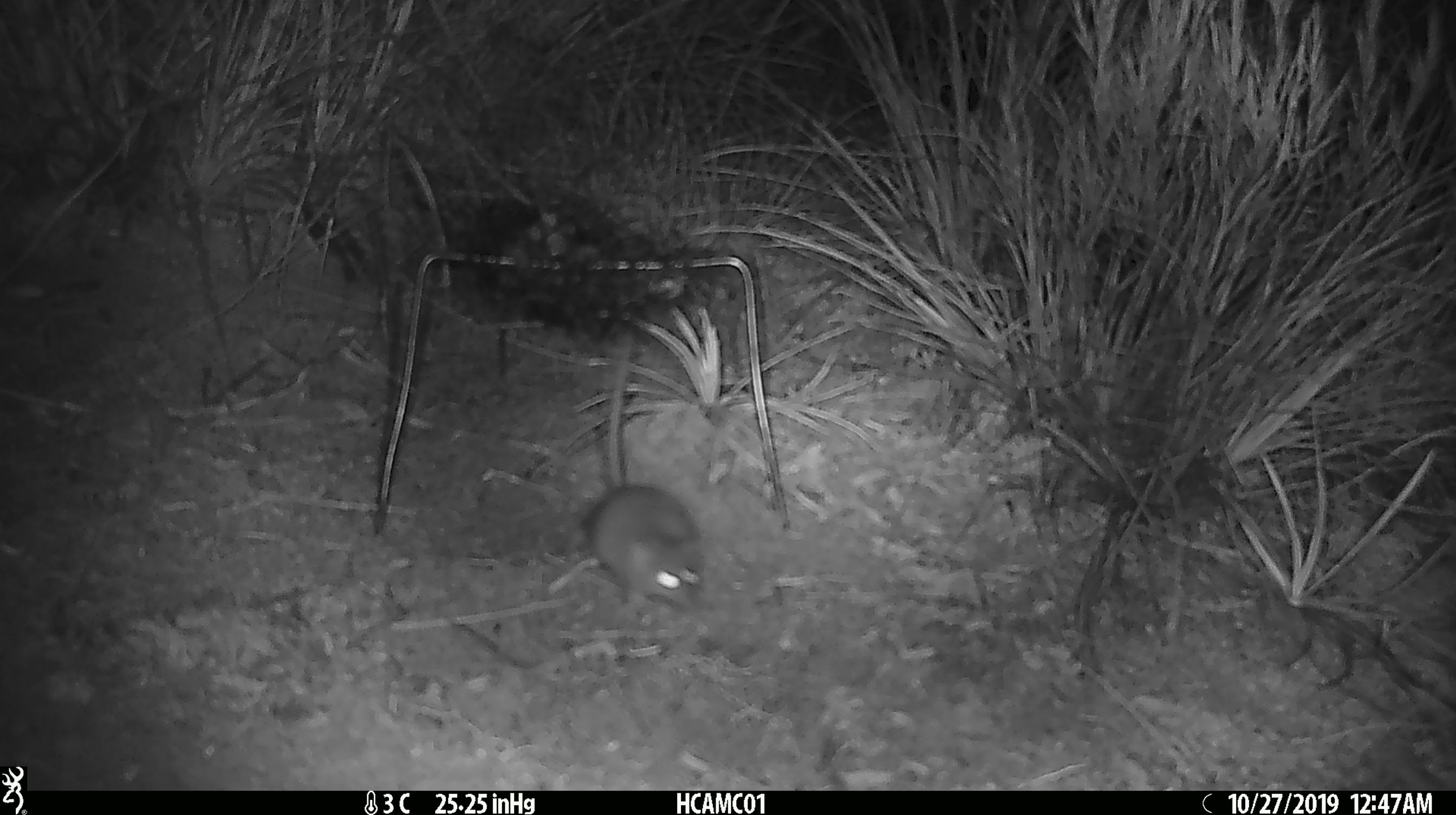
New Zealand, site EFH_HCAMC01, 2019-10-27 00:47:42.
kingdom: Animalia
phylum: Chordata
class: Mammalia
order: Rodentia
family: Muridae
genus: Mus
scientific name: Mus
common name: mouse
Mouse (Mus).